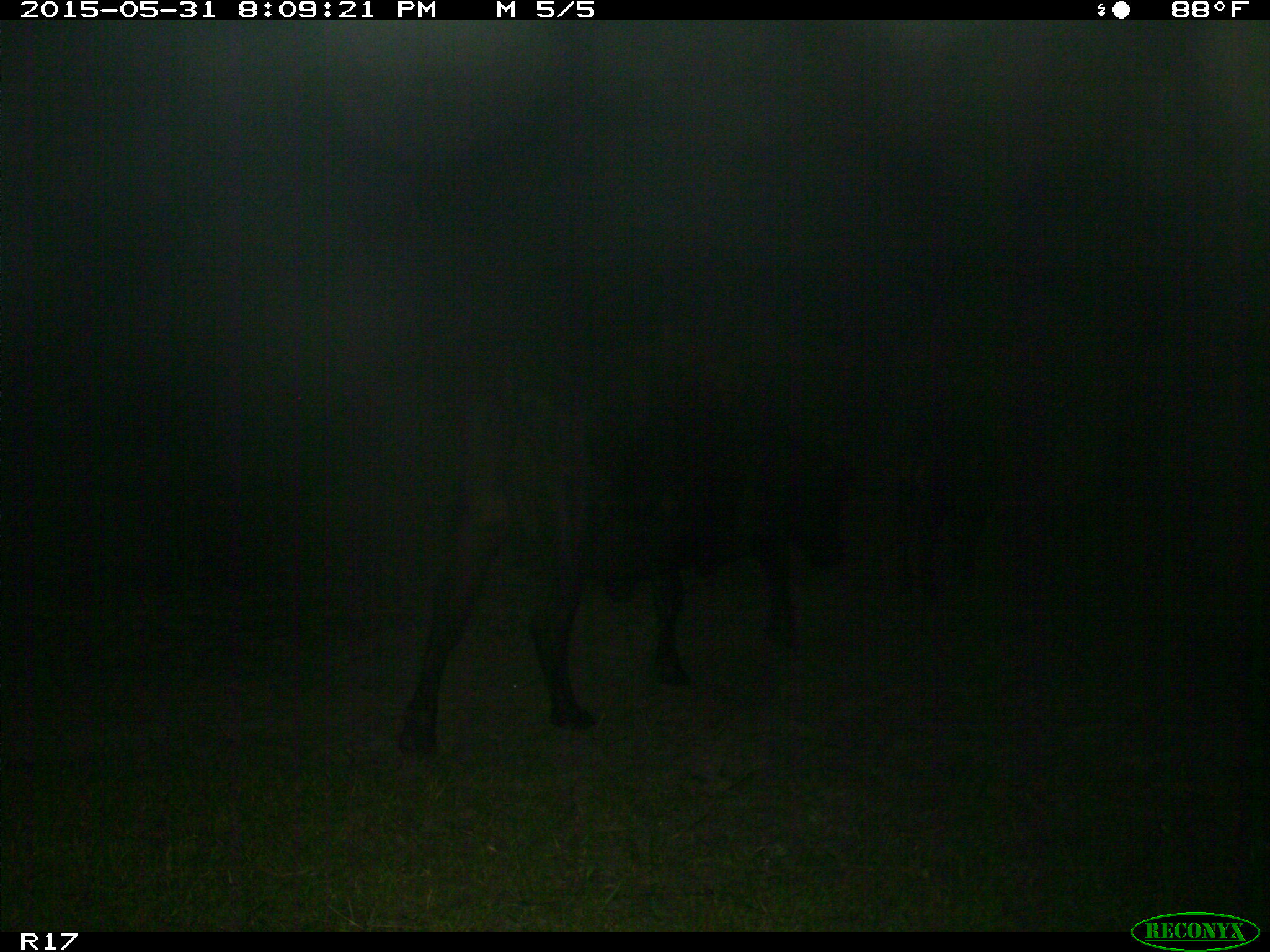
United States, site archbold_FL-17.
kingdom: Animalia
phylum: Chordata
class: Mammalia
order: Artiodactyla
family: Bovidae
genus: Bos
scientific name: Bos taurus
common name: domestic cow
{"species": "Bos taurus (domestic cow)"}